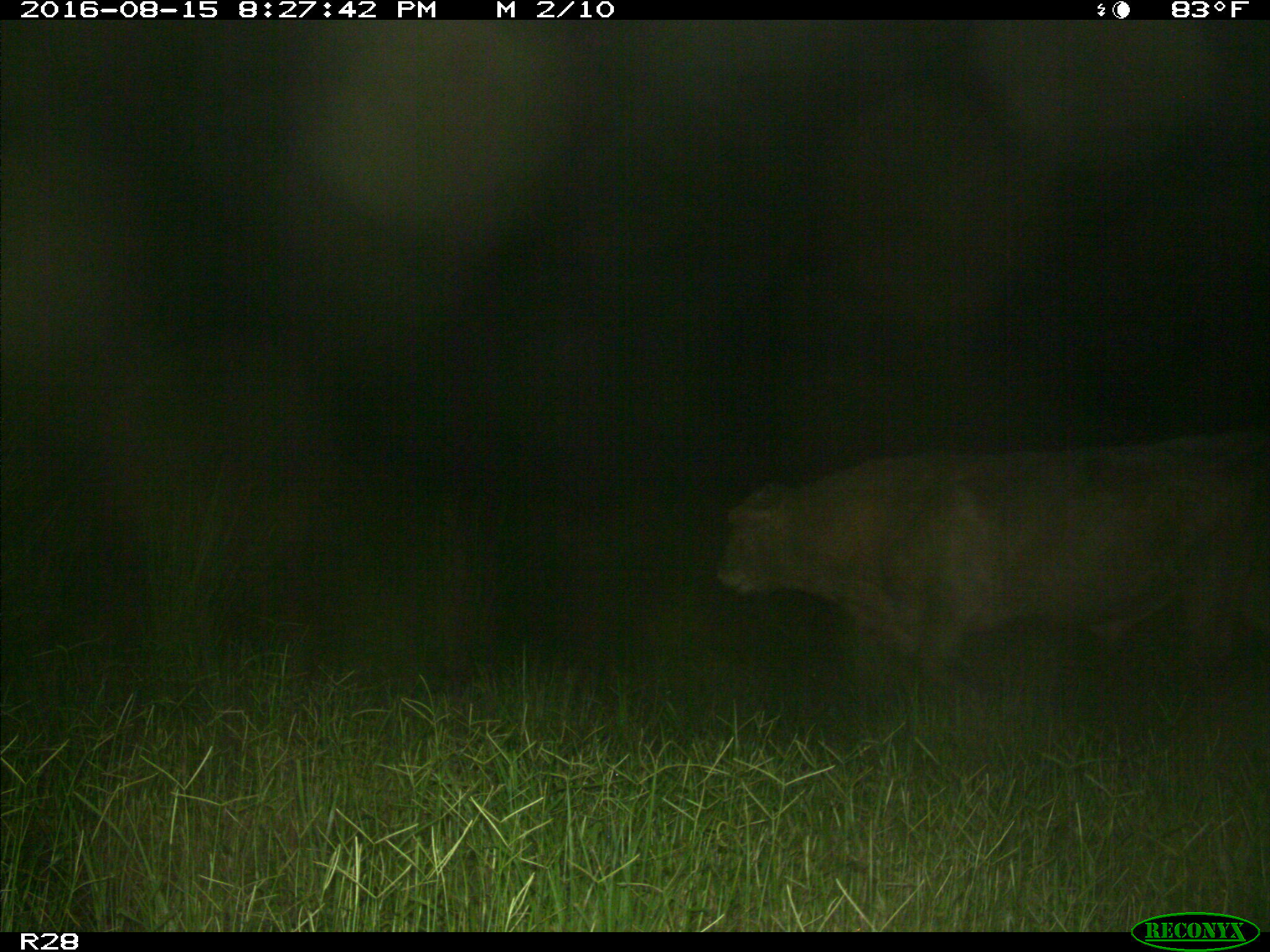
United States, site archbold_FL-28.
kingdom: Animalia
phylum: Chordata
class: Mammalia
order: Artiodactyla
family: Bovidae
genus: Bos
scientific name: Bos taurus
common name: domestic cow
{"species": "Bos taurus (domestic cow)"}